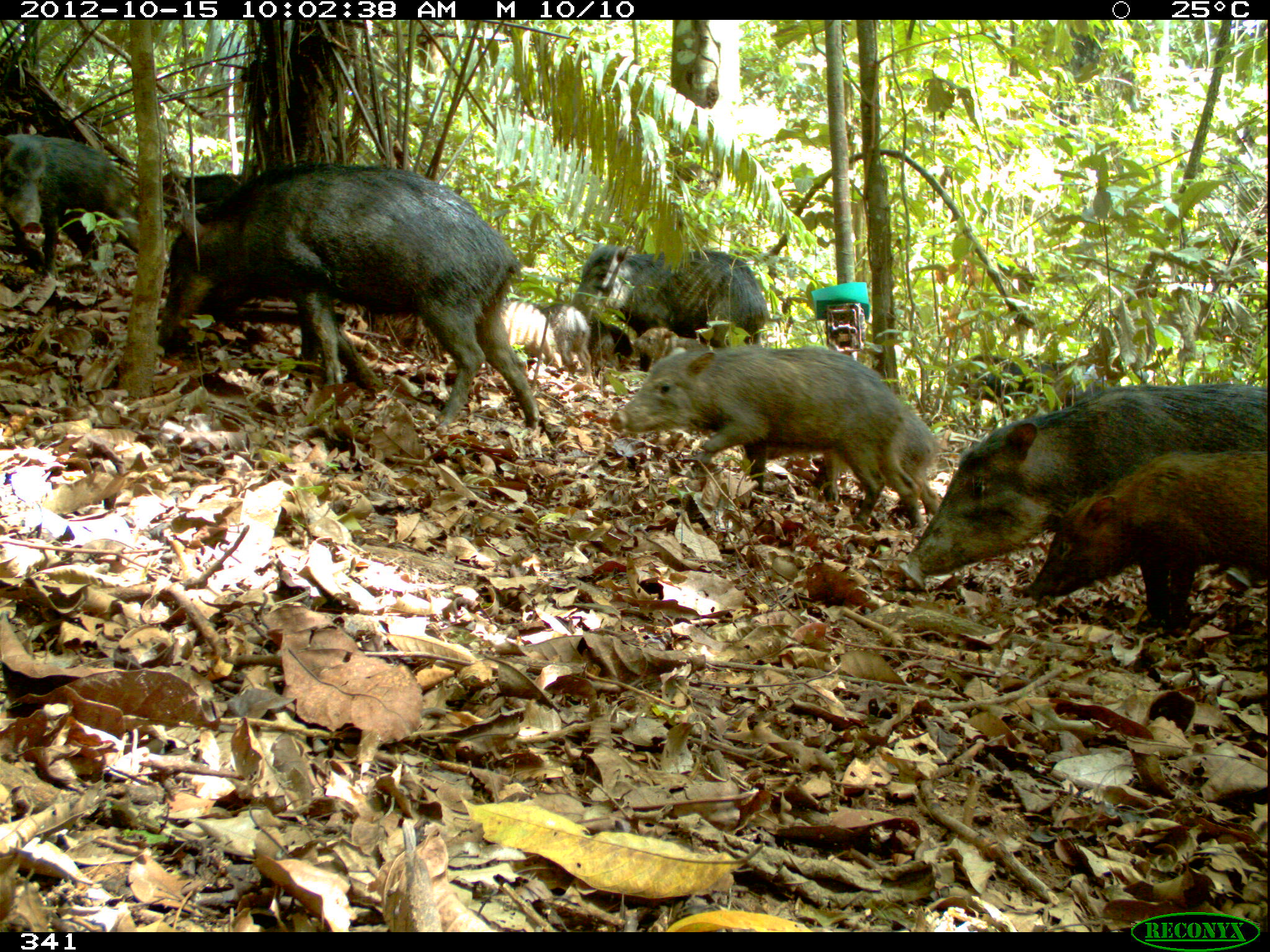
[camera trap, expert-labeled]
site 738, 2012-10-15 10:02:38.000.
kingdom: Animalia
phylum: Chordata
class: Mammalia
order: Artiodactyla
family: Tayassuidae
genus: Tayassu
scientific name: Tayassu pecari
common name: white-lipped peccary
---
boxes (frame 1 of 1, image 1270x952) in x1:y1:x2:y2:
tayassu pecari: 156:160:541:428; 898:386:1267:592; 608:345:919:530; 1023:449:1268:637; 571:242:770:349; 766:406:942:523; 0:134:138:279; 494:297:563:377; 538:303:592:375; 629:327:712:362; 162:172:242:205